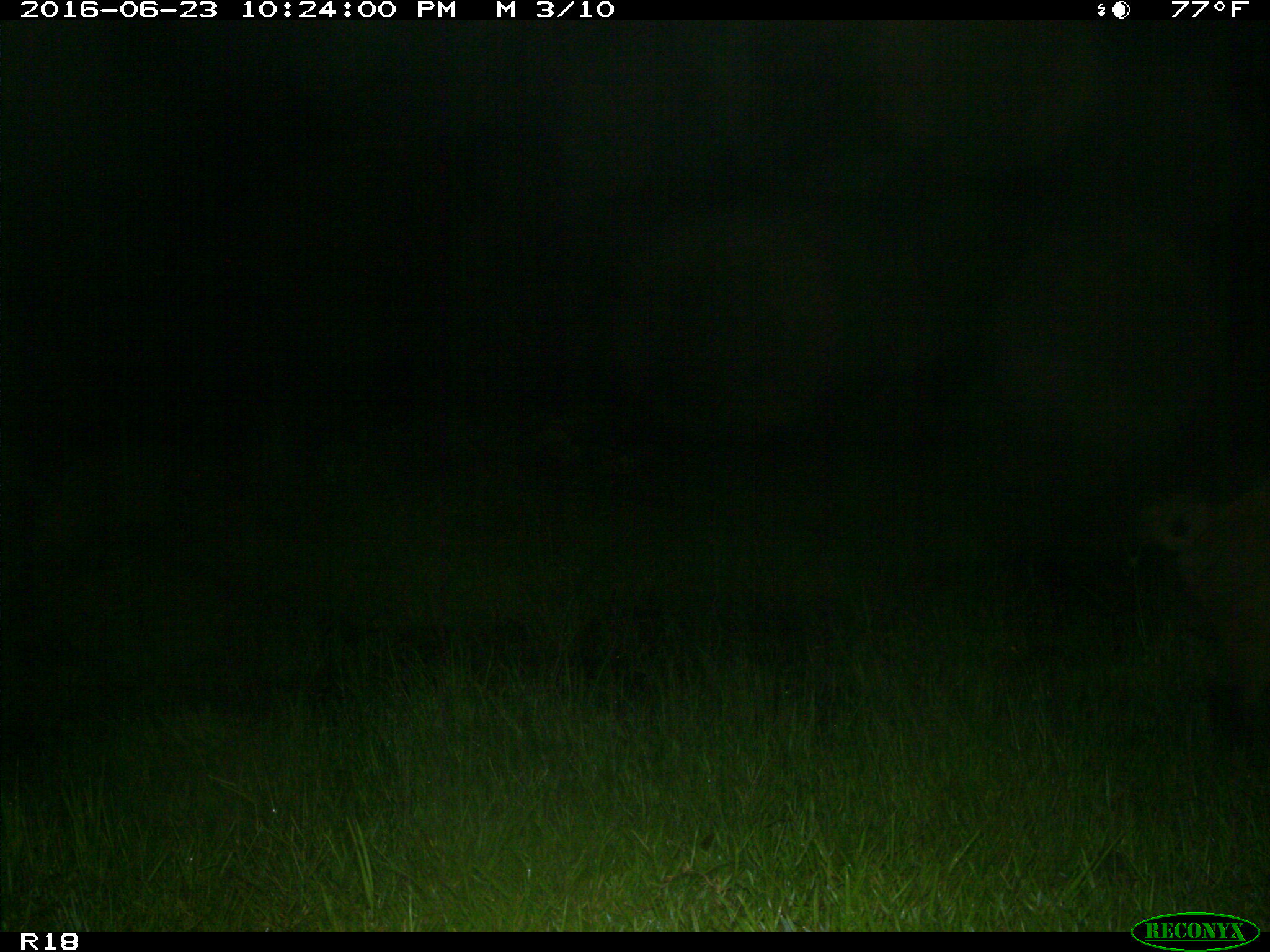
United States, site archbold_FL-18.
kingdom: Animalia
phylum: Chordata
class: Mammalia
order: Artiodactyla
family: Suidae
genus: Sus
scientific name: Sus scrofa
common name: wild boar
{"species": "Sus scrofa (wild boar)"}